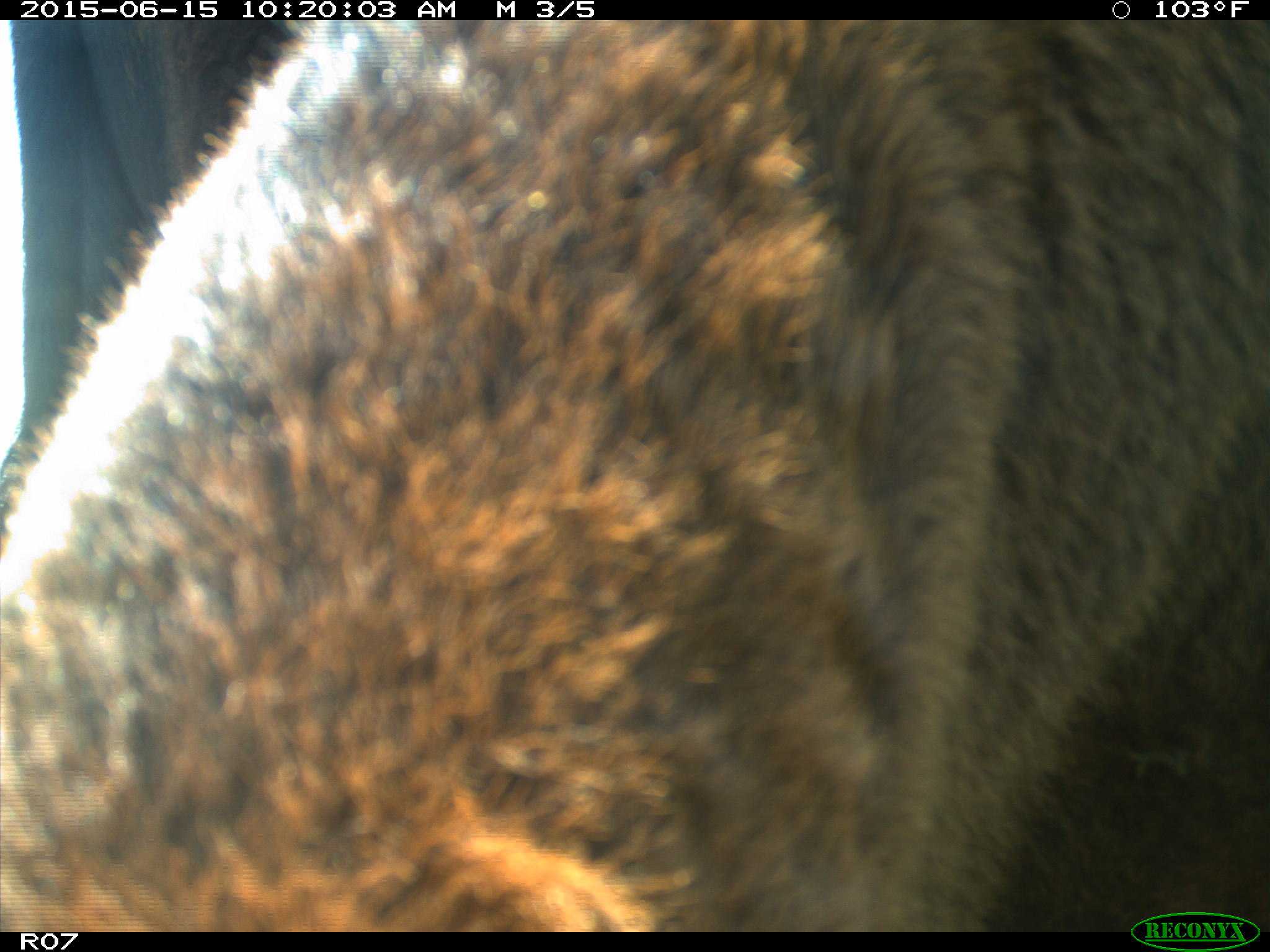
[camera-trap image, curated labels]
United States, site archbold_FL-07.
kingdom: Animalia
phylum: Chordata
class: Mammalia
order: Artiodactyla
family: Bovidae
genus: Bos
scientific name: Bos taurus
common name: domestic cow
Bos taurus (domestic cow).